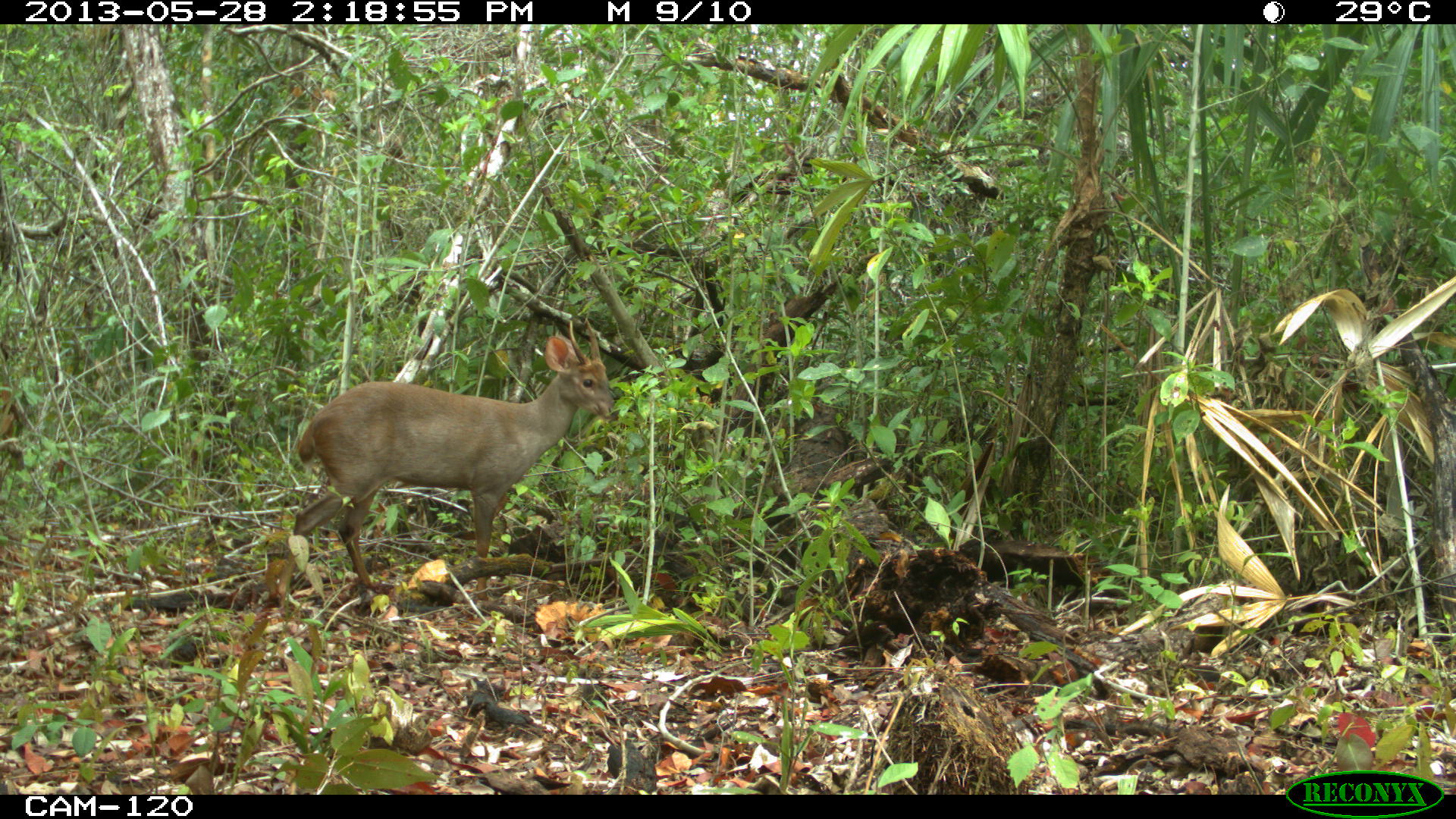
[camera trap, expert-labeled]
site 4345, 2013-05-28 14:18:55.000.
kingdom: Animalia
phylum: Chordata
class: Mammalia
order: Artiodactyla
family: Cervidae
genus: Odocoileus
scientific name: Odocoileus pandora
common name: yucatán brown brocket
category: mazama pandora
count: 1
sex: male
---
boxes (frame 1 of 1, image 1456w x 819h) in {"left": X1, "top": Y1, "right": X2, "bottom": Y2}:
mazama pandora: {"left": 275, "top": 315, "right": 620, "bottom": 606}